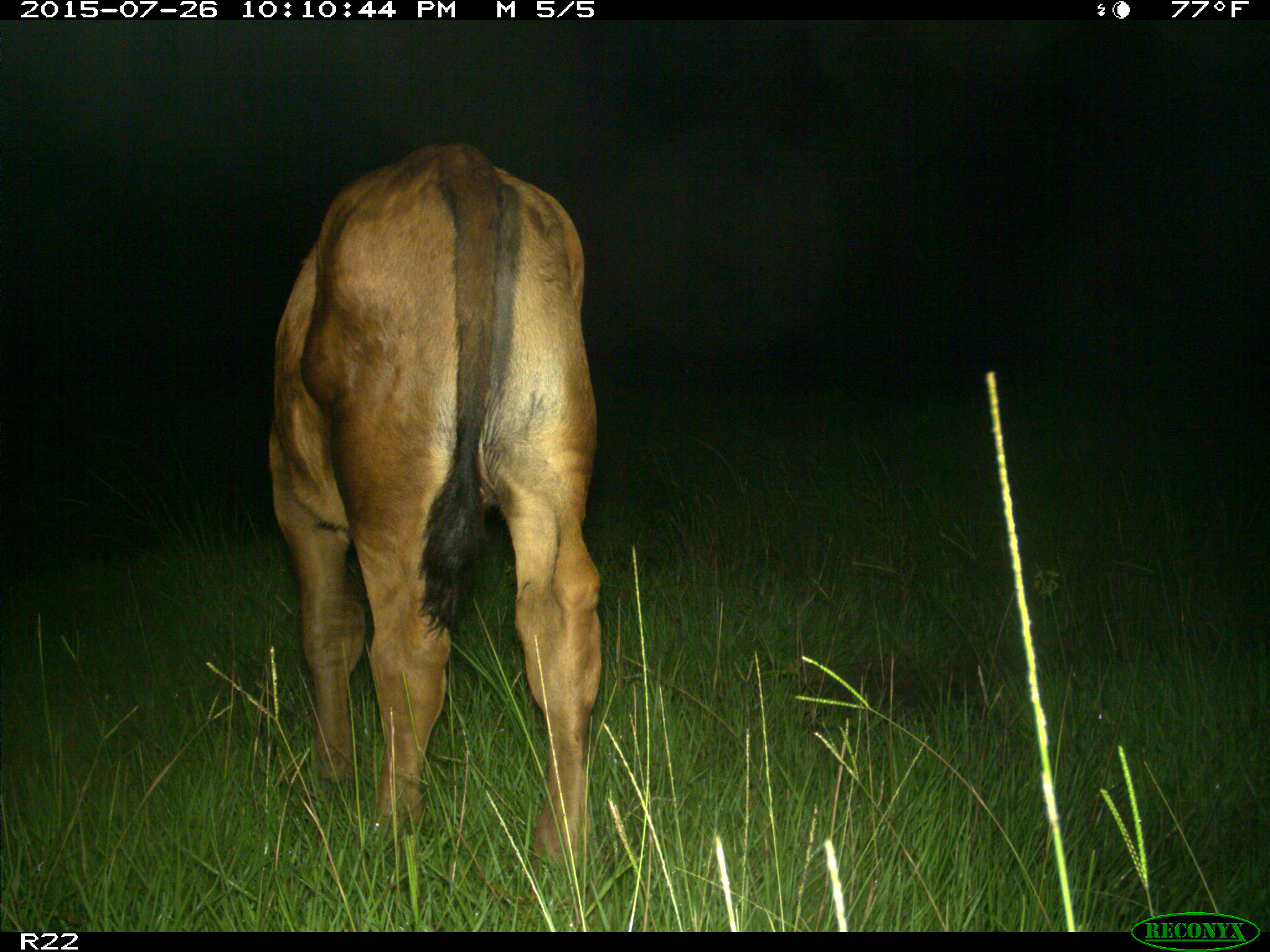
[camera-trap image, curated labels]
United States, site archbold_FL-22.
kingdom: Animalia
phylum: Chordata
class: Mammalia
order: Artiodactyla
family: Bovidae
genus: Bos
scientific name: Bos taurus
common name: domestic cow